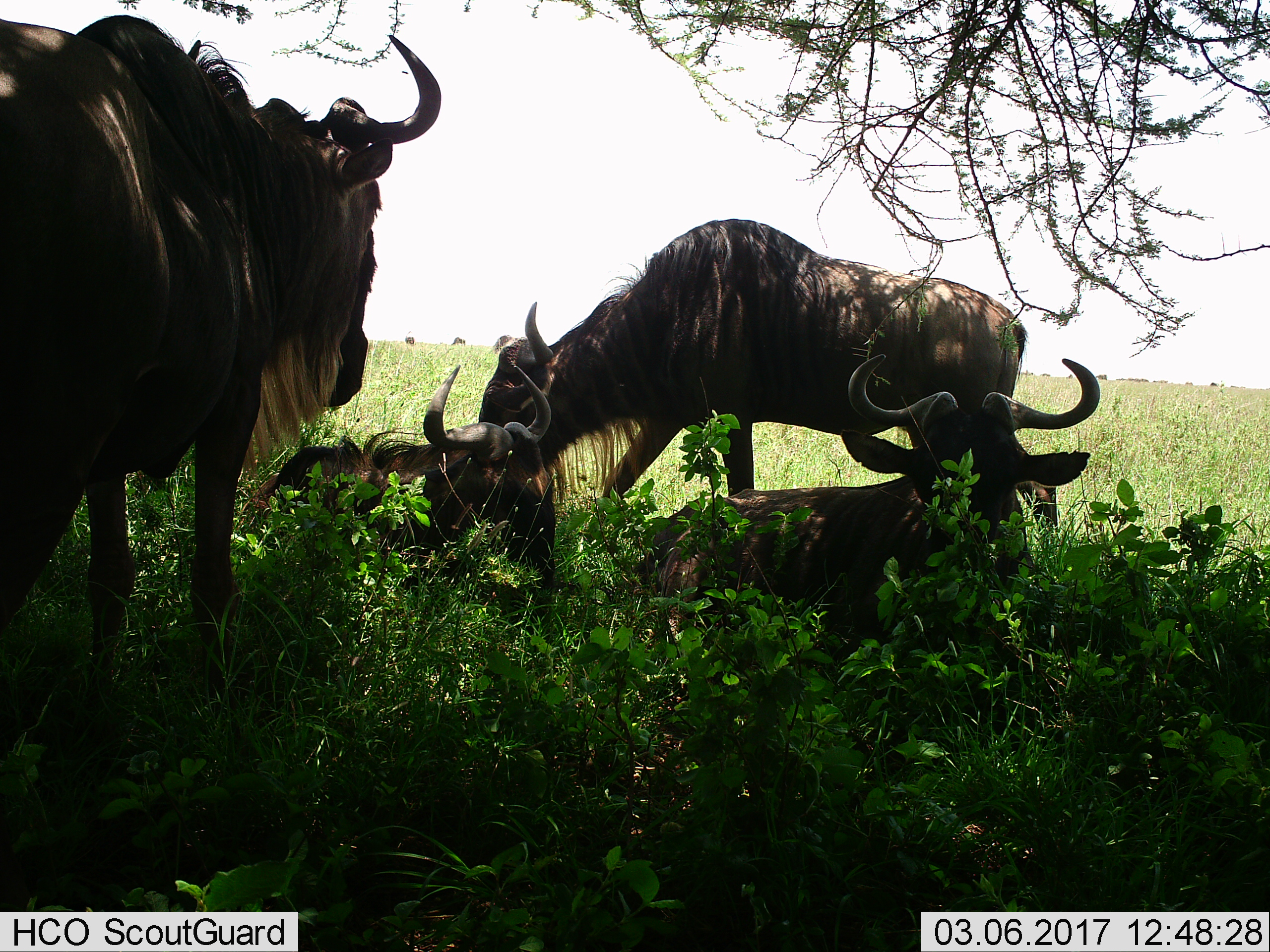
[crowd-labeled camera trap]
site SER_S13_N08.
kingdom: Animalia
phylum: Chordata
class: Mammalia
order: Artiodactyla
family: Bovidae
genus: Connochaetes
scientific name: Connochaetes taurinus taurinus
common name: blue wildebeest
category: wildebeestblue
Wildebeestblue (blue wildebeest) (Connochaetes taurinus taurinus), count 4. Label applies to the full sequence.